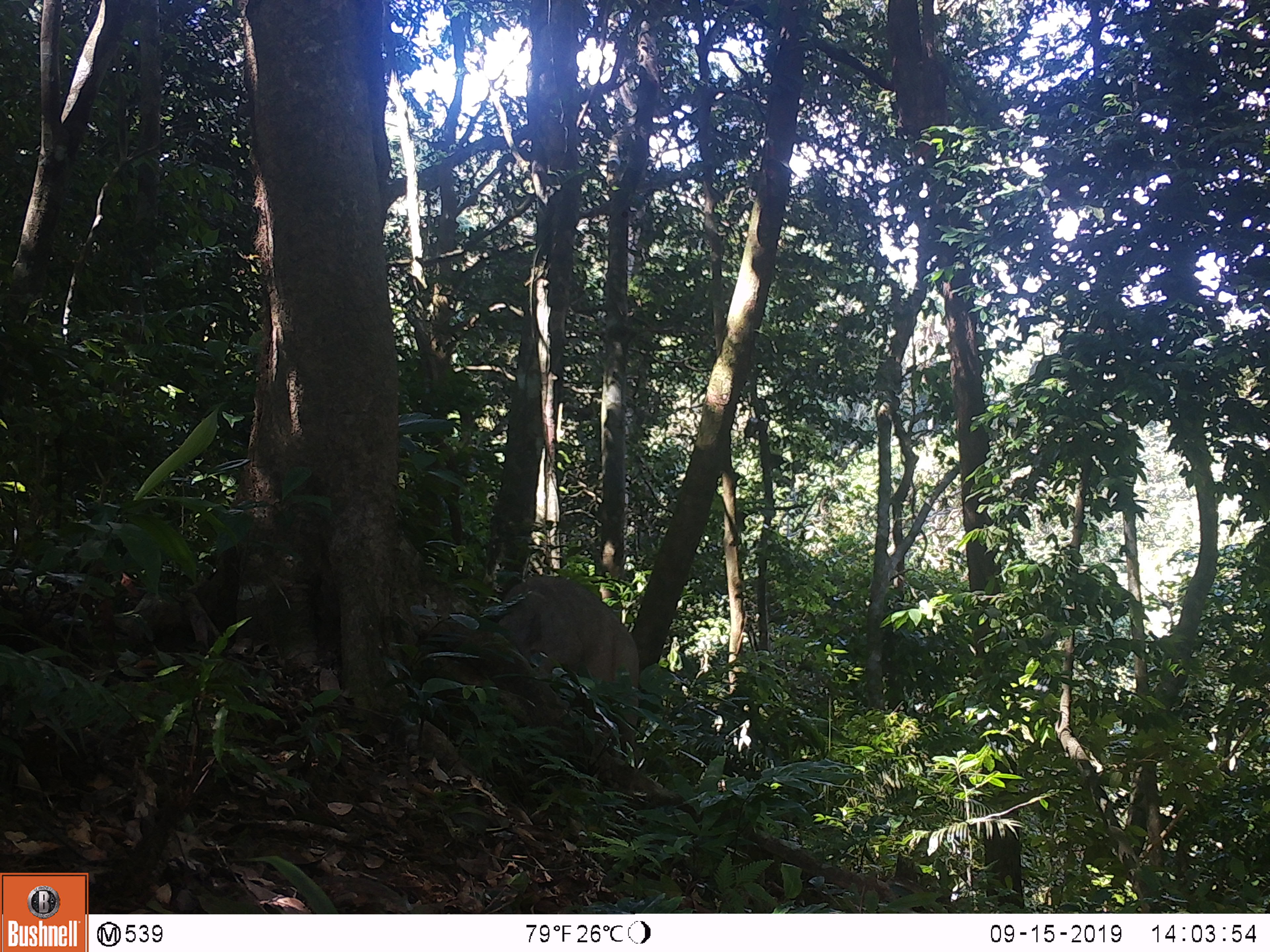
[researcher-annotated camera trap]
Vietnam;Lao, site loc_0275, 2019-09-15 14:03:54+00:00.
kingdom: Animalia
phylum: Chordata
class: Mammalia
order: Artiodactyla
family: Suidae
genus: Sus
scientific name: Sus scrofa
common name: eurasian wild pig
Eurasian wild pig (Sus scrofa). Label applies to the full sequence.